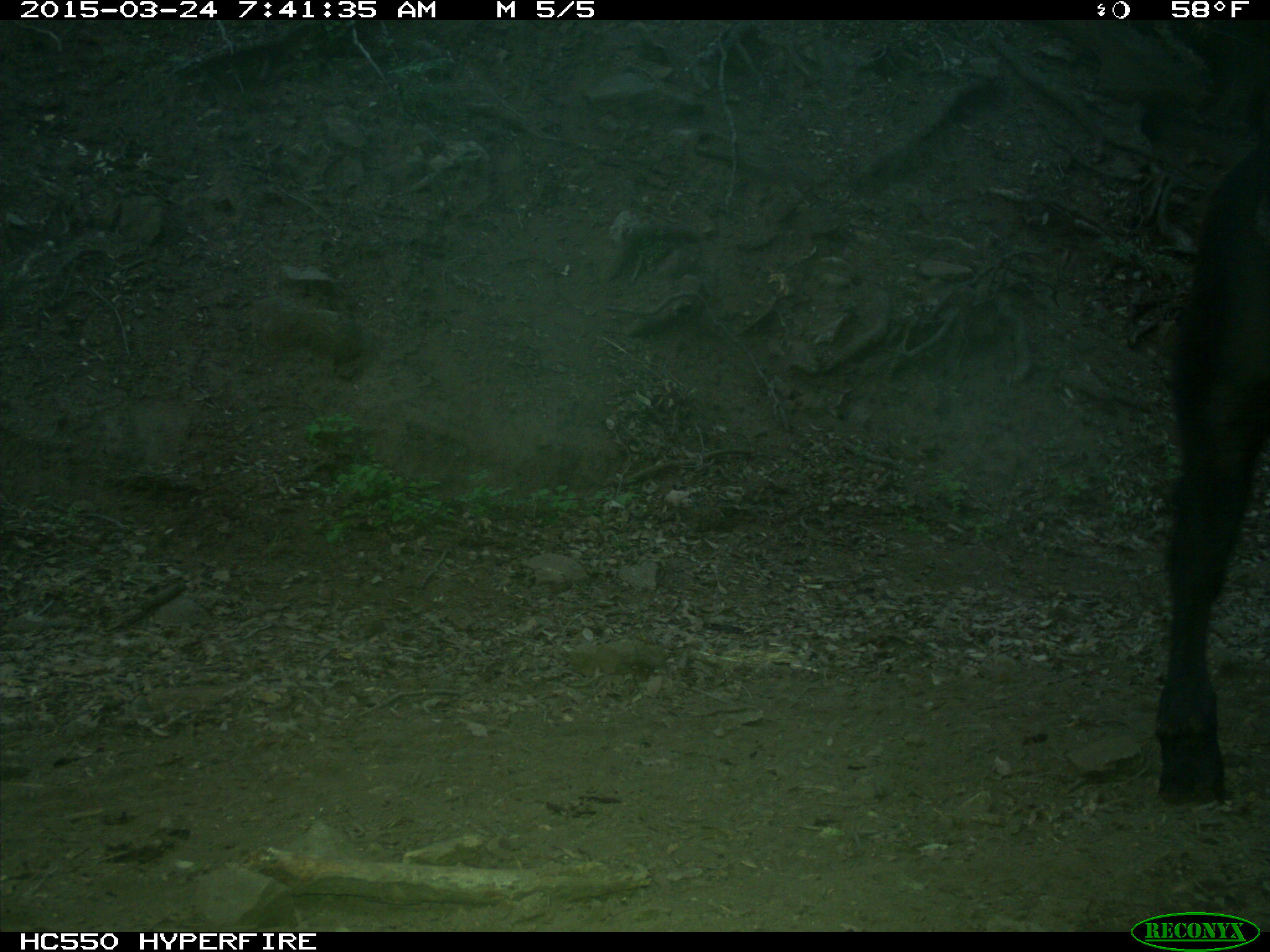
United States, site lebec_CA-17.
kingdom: Animalia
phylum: Chordata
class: Mammalia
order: Artiodactyla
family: Bovidae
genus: Bos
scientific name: Bos taurus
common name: domestic cow